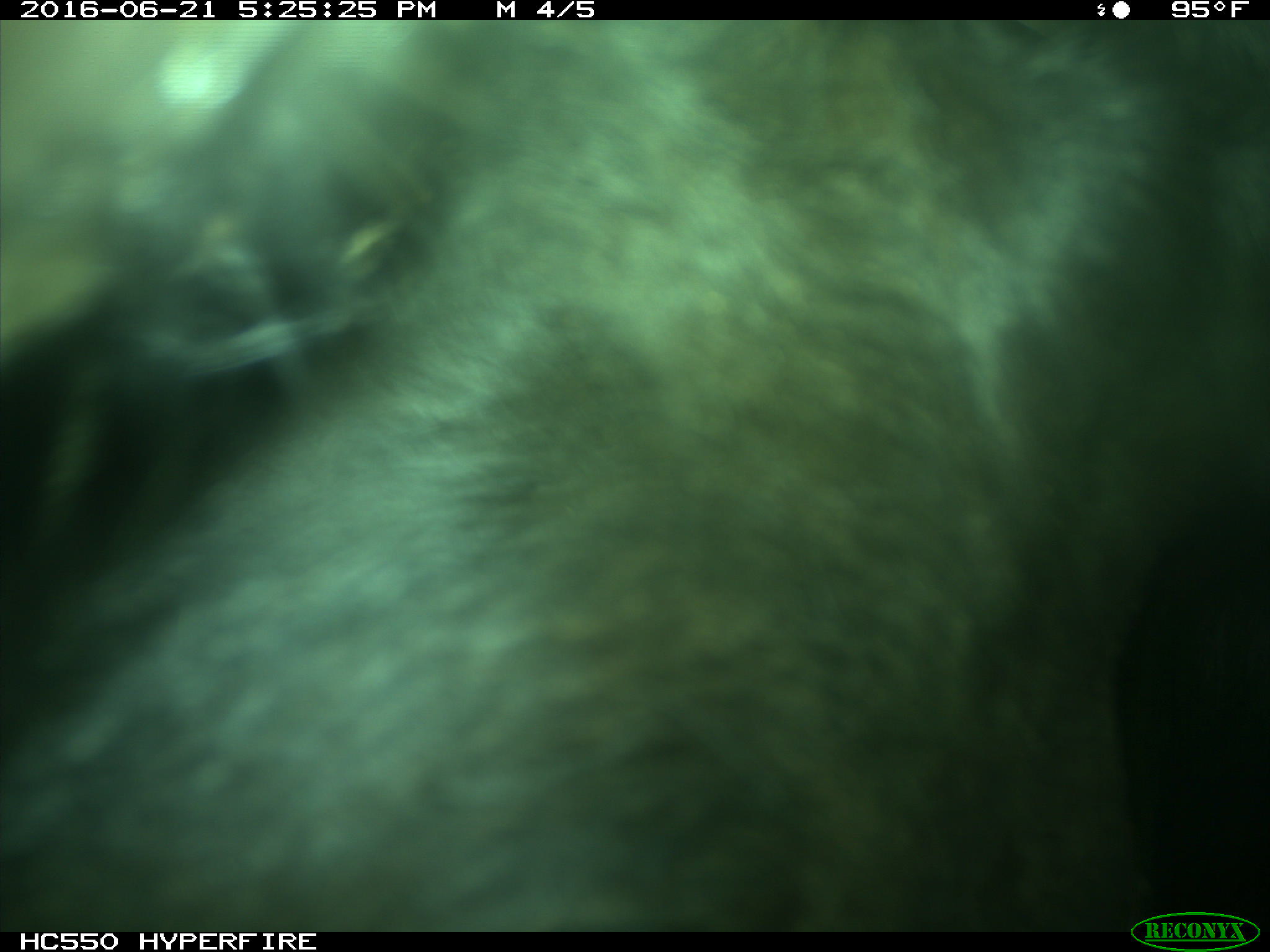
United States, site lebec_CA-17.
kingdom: Animalia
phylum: Chordata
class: Mammalia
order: Artiodactyla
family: Bovidae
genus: Bos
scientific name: Bos taurus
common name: domestic cow